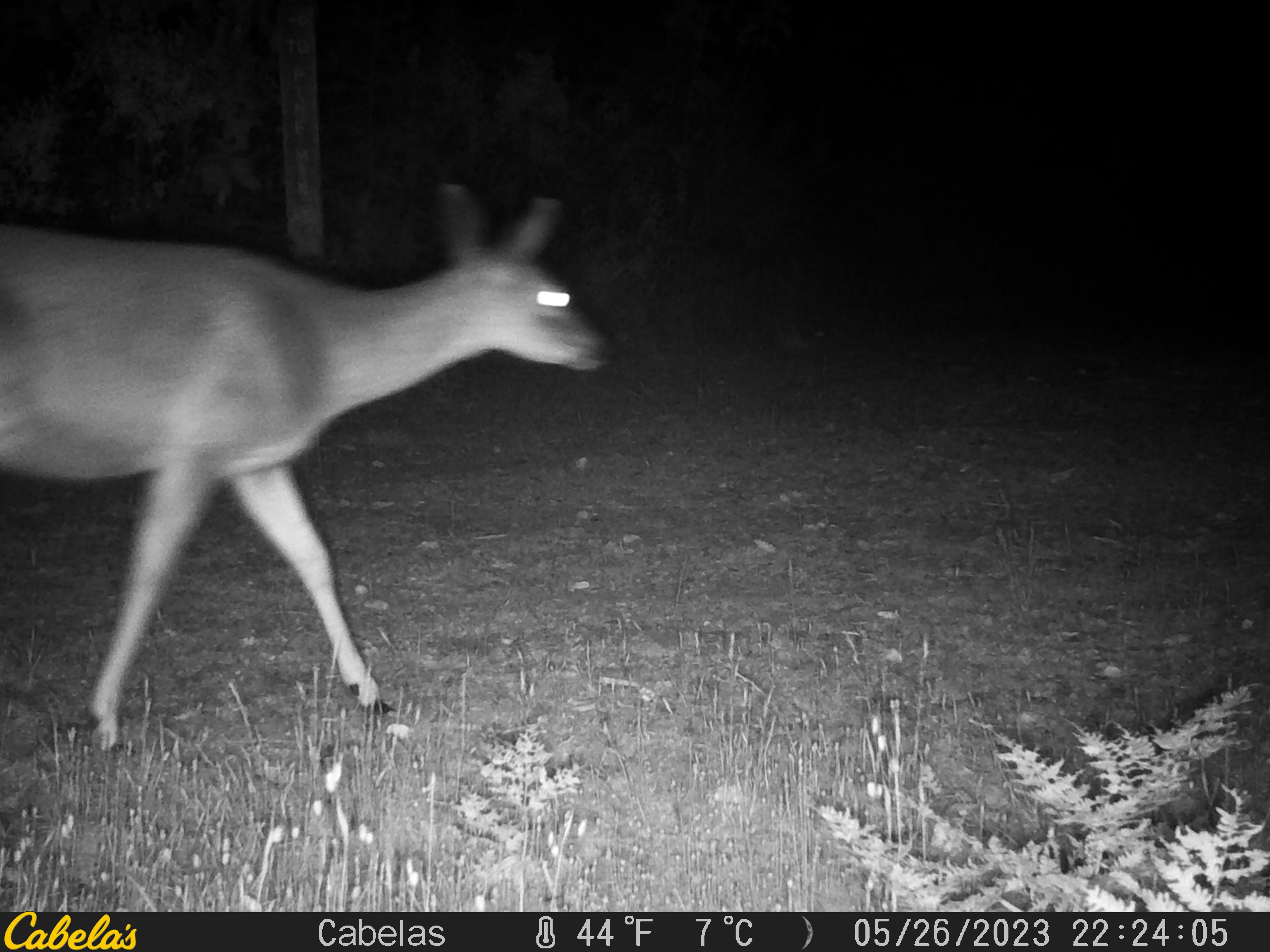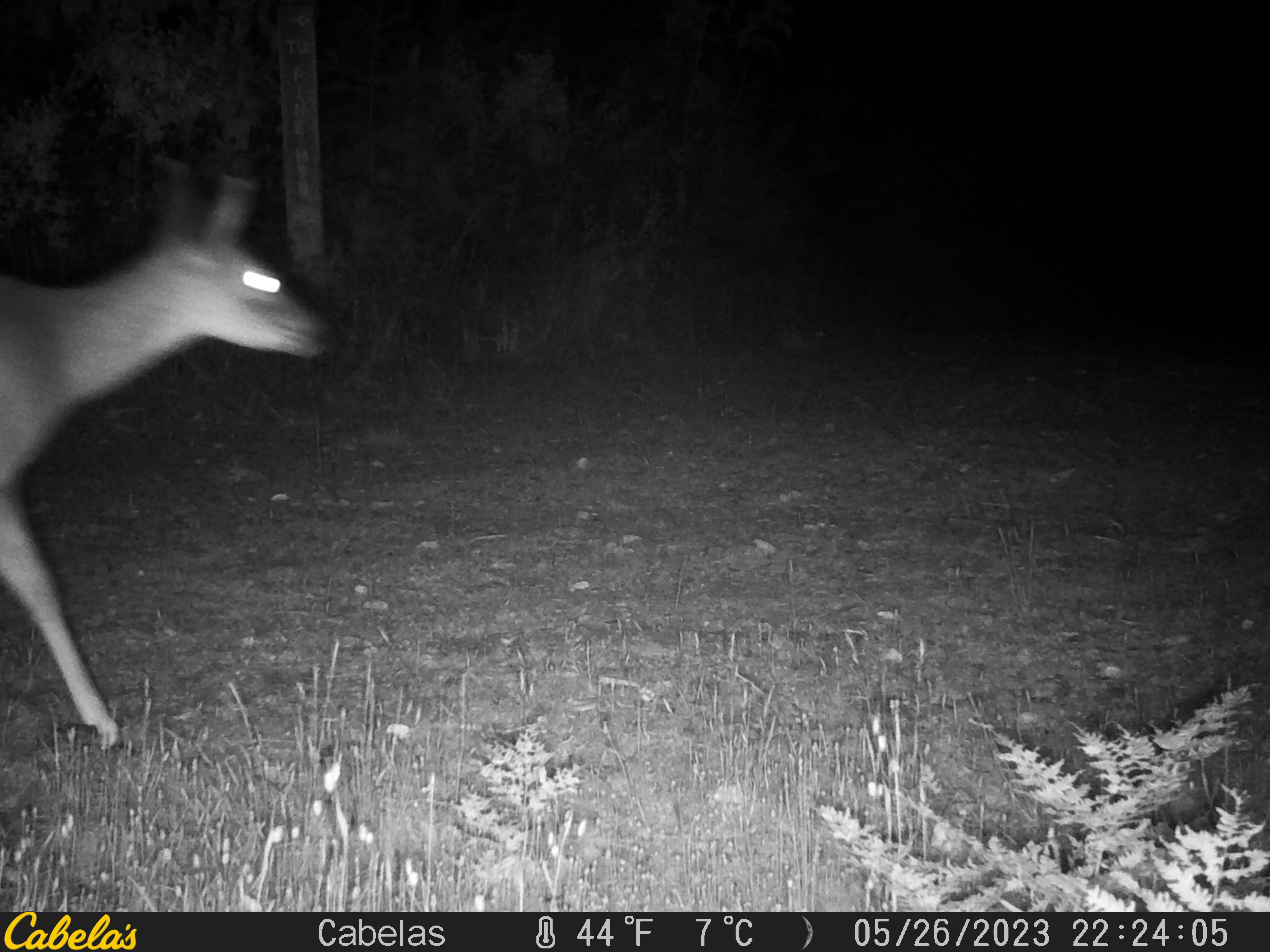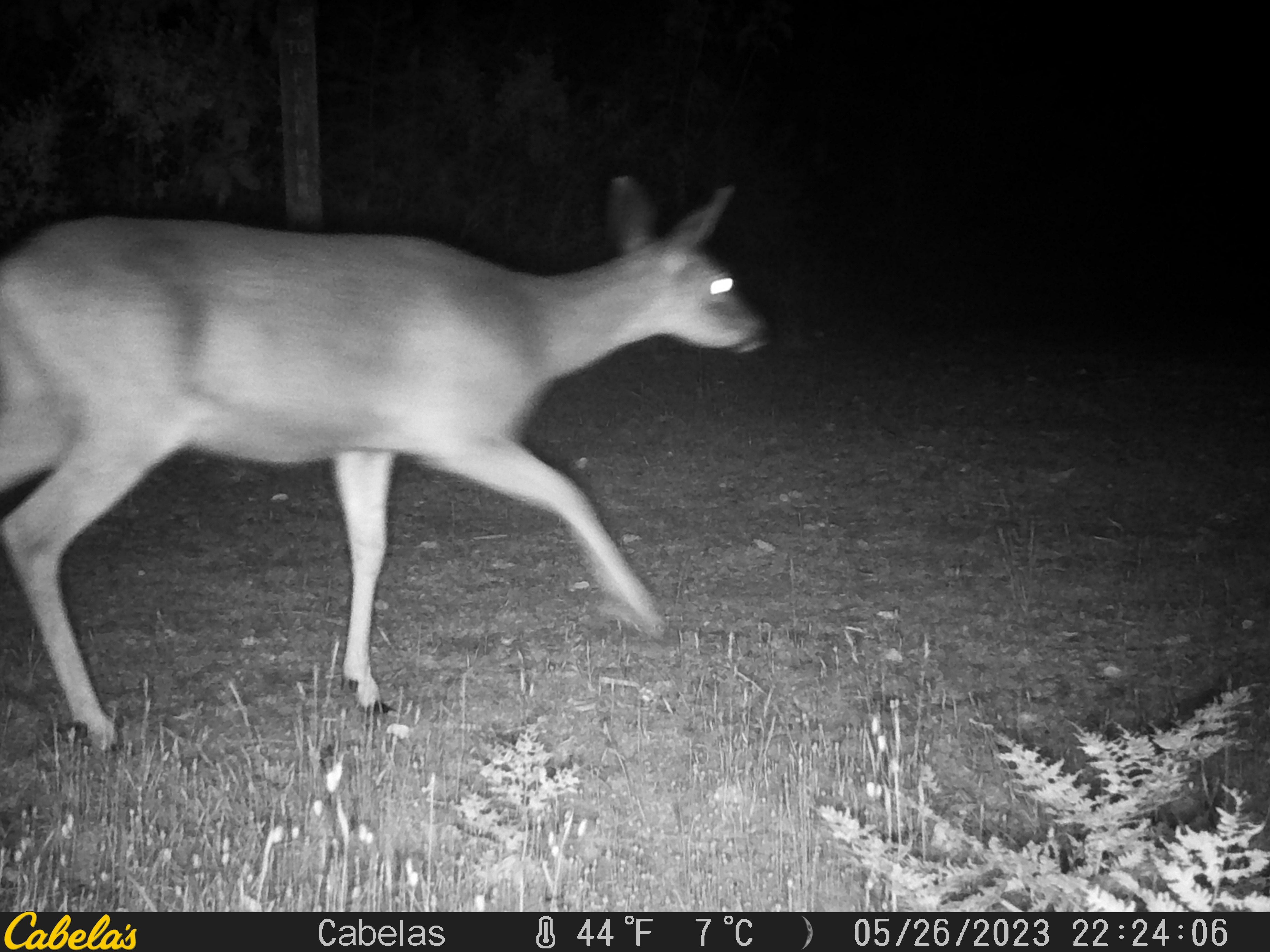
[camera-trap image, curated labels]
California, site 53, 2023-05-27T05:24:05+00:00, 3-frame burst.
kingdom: Animalia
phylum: Chordata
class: Mammalia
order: Artiodactyla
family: Cervidae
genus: Odocoileus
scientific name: Odocoileus hemionus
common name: mule deer